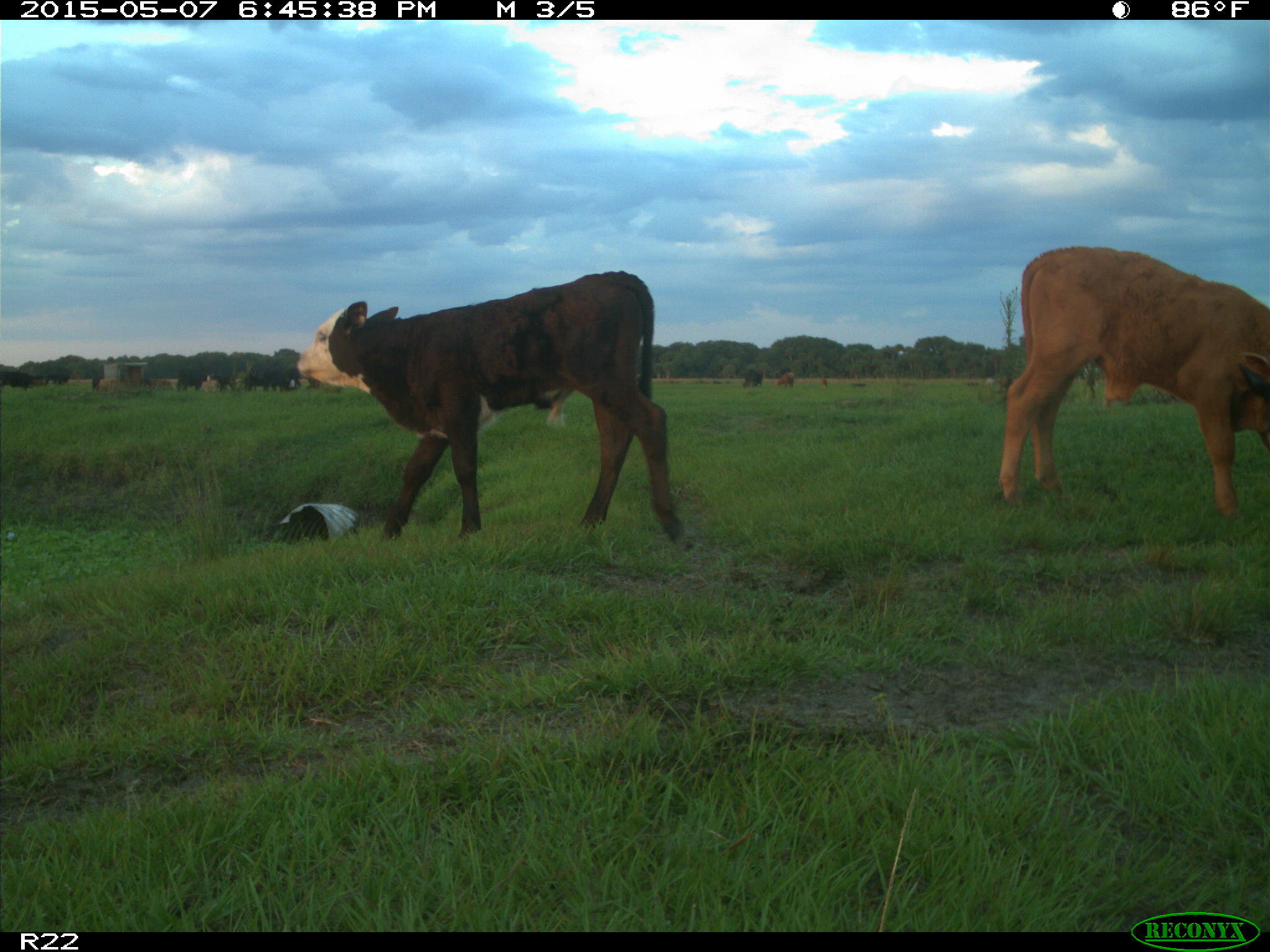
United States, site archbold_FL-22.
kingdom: Animalia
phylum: Chordata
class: Mammalia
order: Artiodactyla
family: Bovidae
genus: Bos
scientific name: Bos taurus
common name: domestic cow